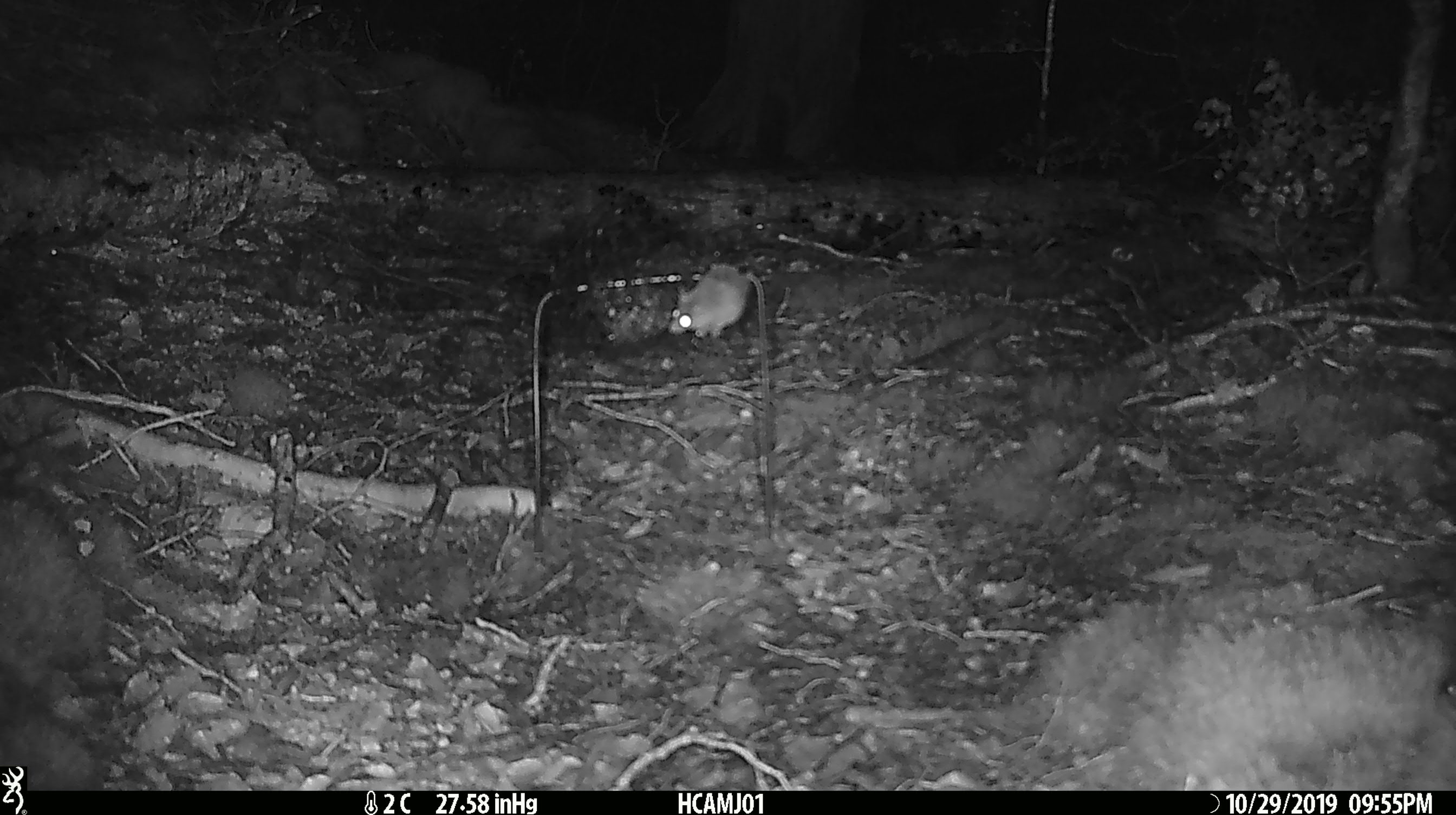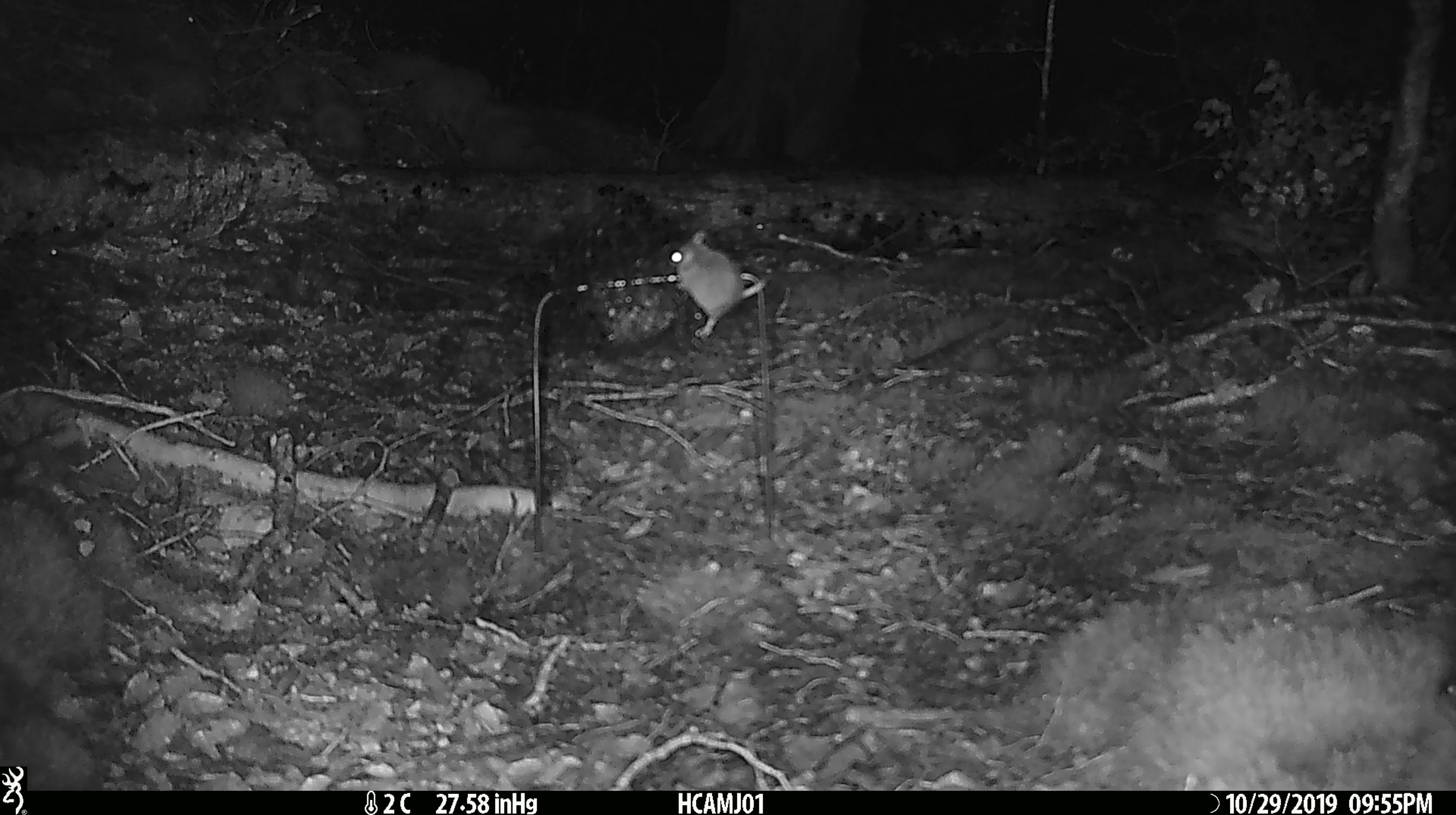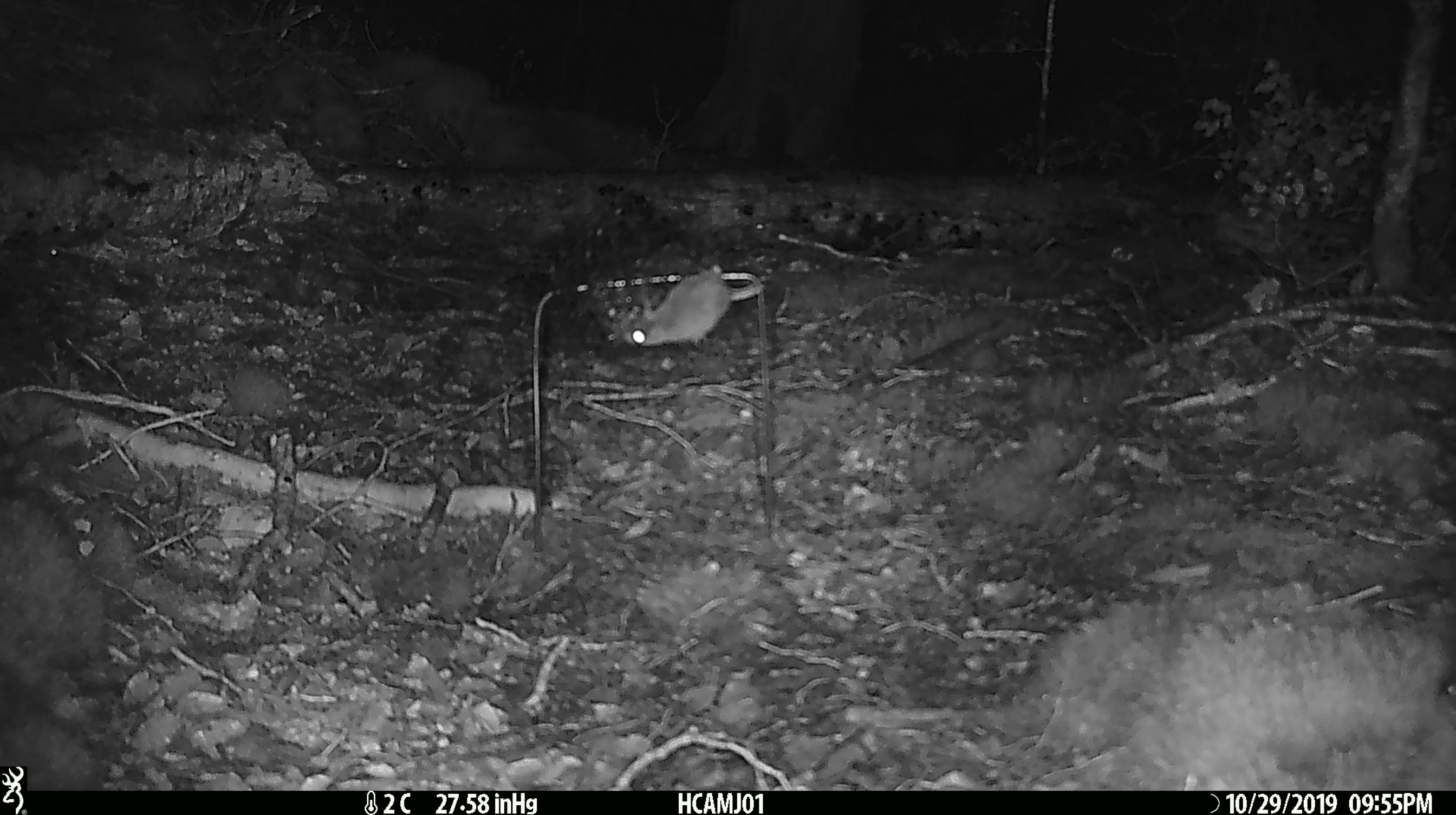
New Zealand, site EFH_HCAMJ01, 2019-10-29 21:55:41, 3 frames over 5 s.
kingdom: Animalia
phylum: Chordata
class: Mammalia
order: Rodentia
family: Muridae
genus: Mus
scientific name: Mus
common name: mouse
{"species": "mouse (Mus)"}